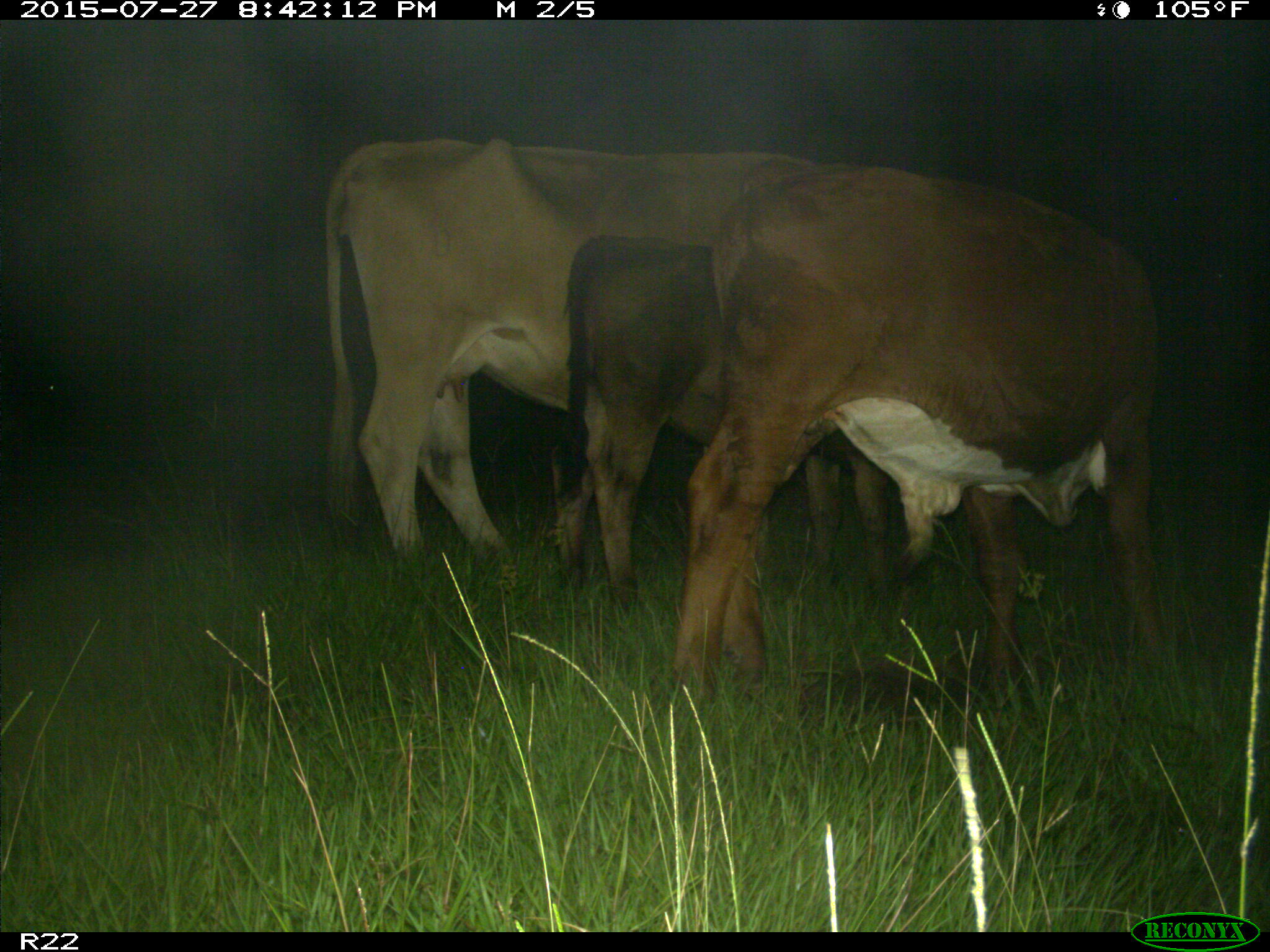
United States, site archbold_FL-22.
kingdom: Animalia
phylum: Chordata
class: Mammalia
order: Artiodactyla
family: Bovidae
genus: Bos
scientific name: Bos taurus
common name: domestic cow